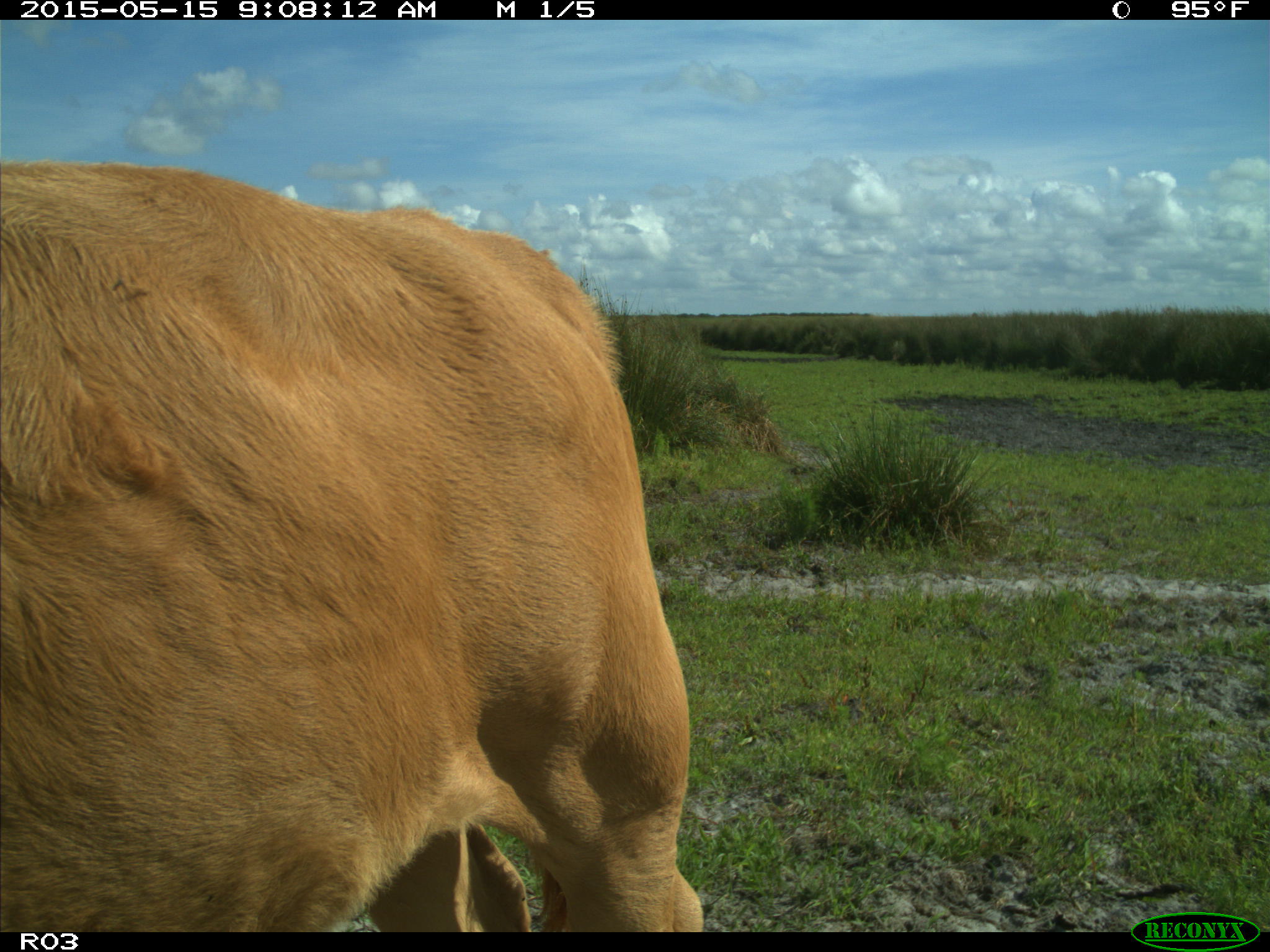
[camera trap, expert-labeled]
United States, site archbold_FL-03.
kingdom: Animalia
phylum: Chordata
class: Mammalia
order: Artiodactyla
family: Bovidae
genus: Bos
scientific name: Bos taurus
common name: domestic cow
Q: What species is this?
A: Bos taurus (domestic cow).